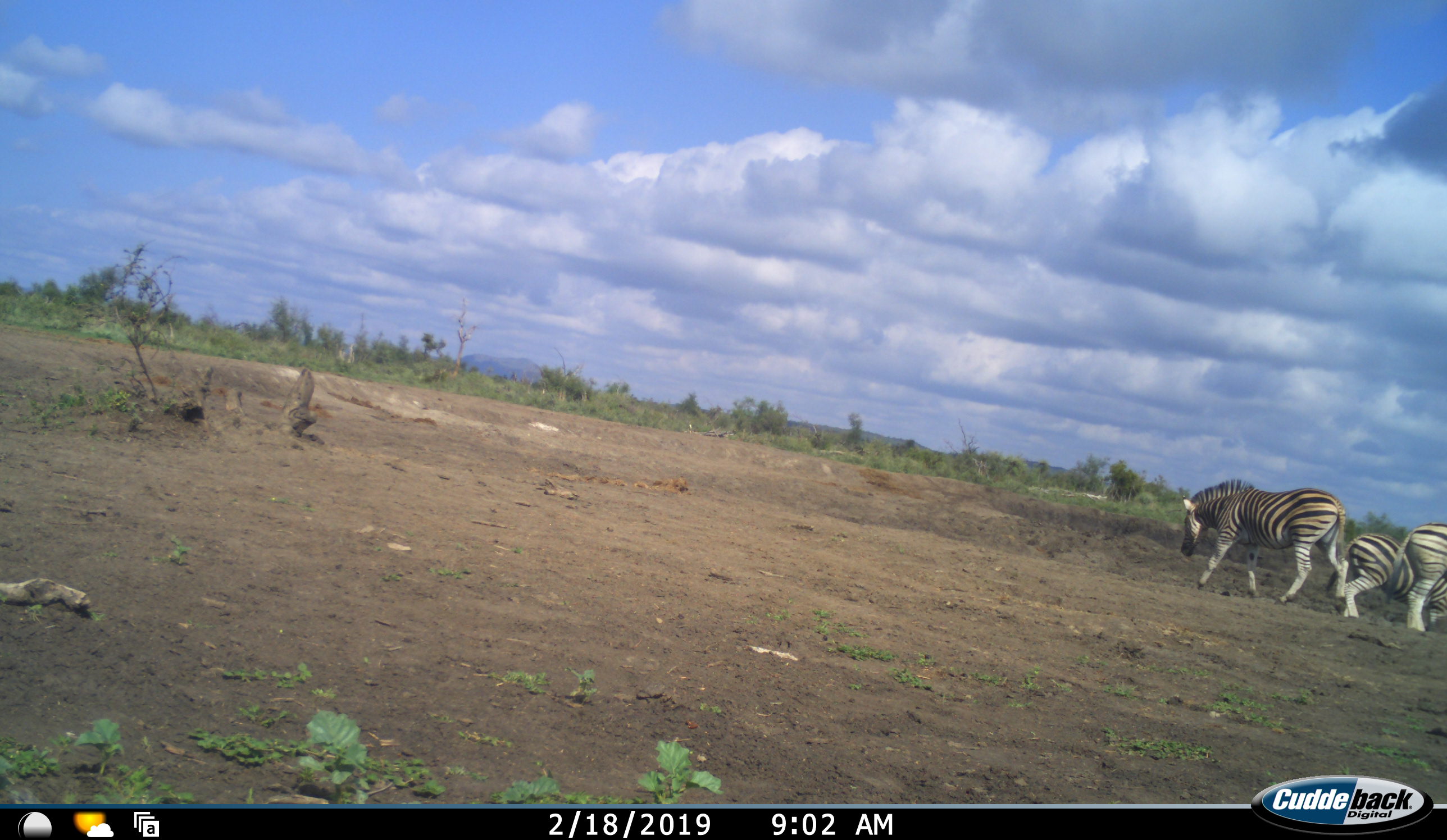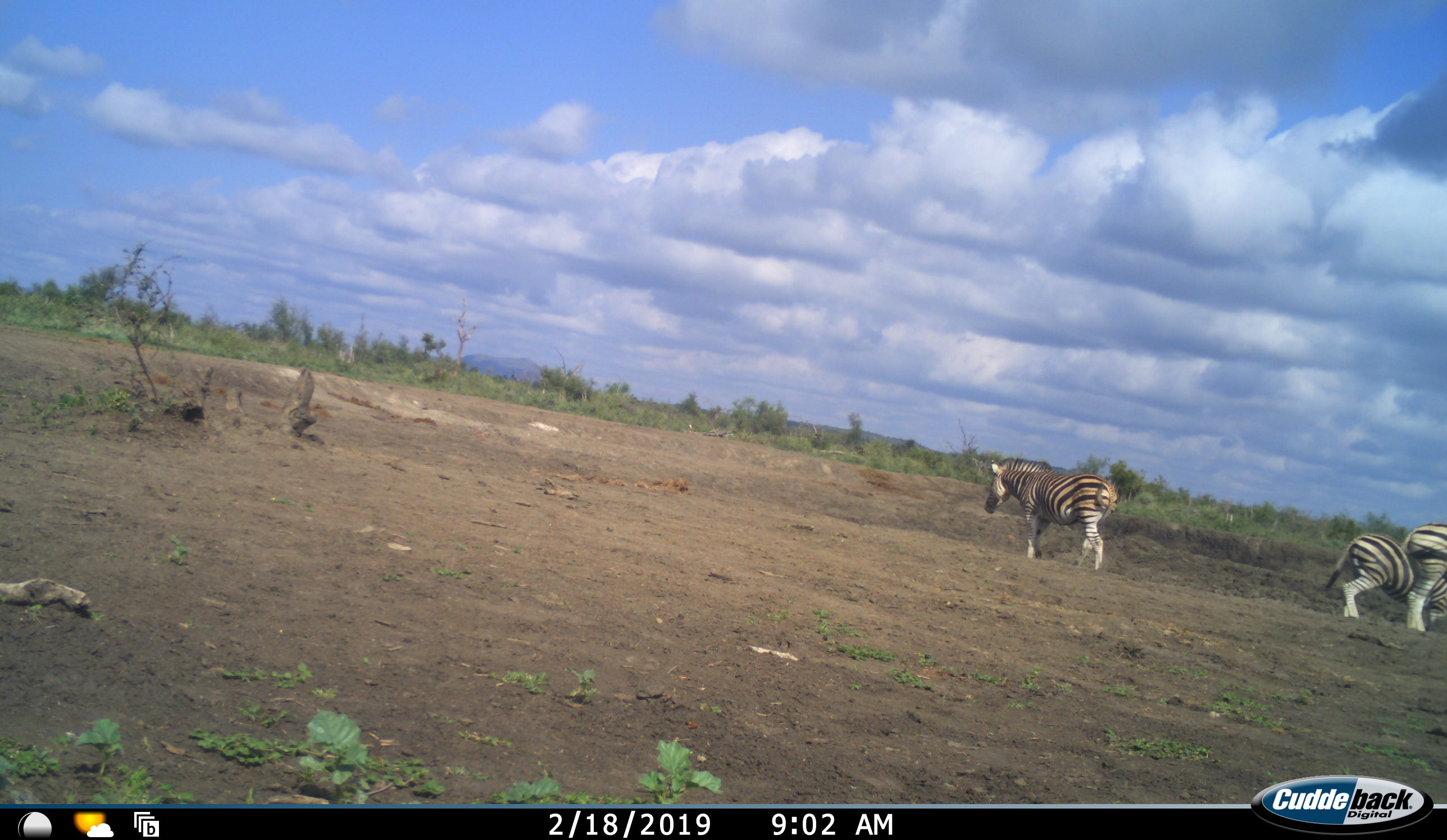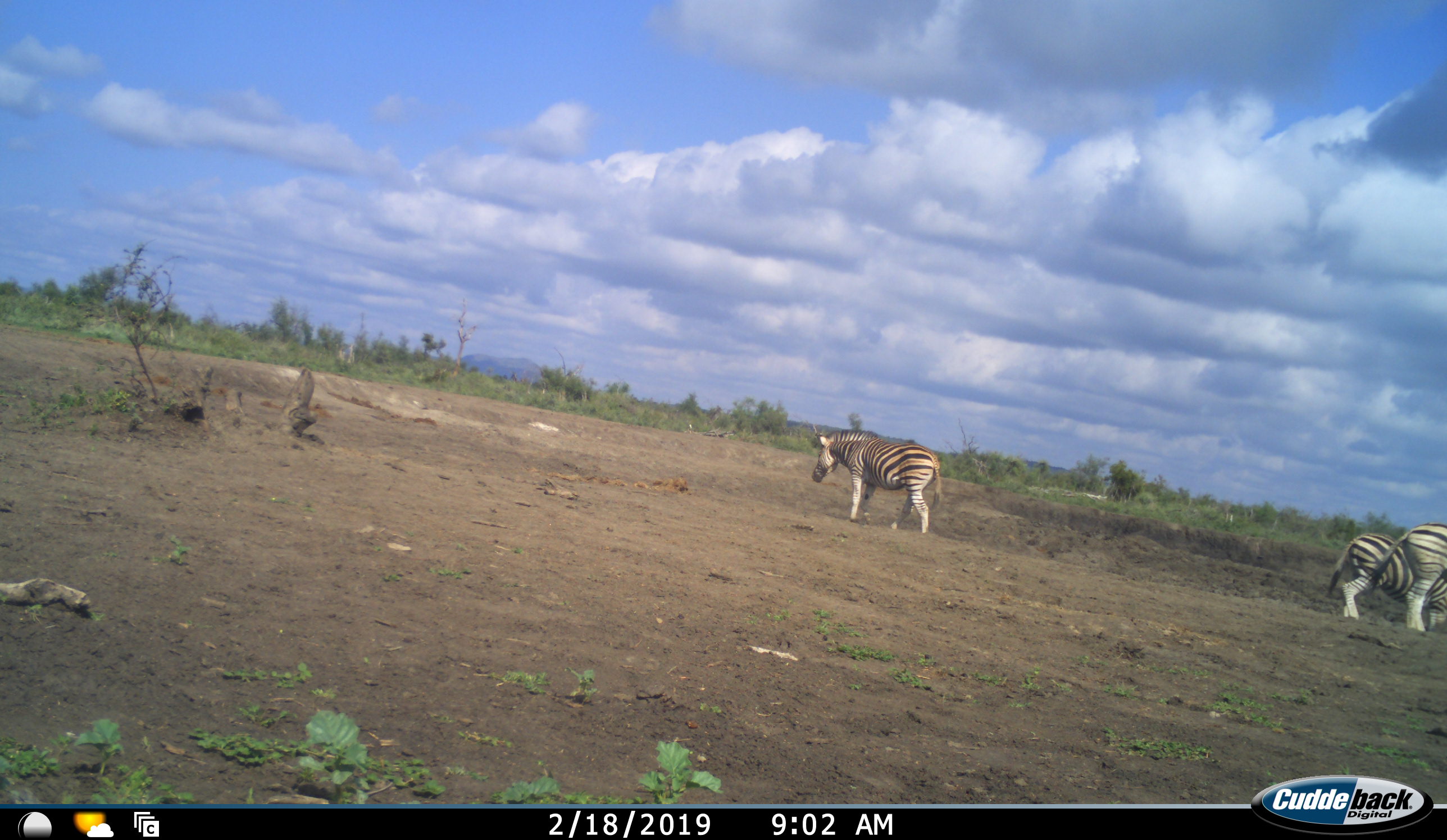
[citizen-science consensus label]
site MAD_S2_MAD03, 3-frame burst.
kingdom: Animalia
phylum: Chordata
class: Mammalia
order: Perissodactyla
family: Equidae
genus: Equus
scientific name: Equus quagga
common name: plains zebra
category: zebraplains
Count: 3.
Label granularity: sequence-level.